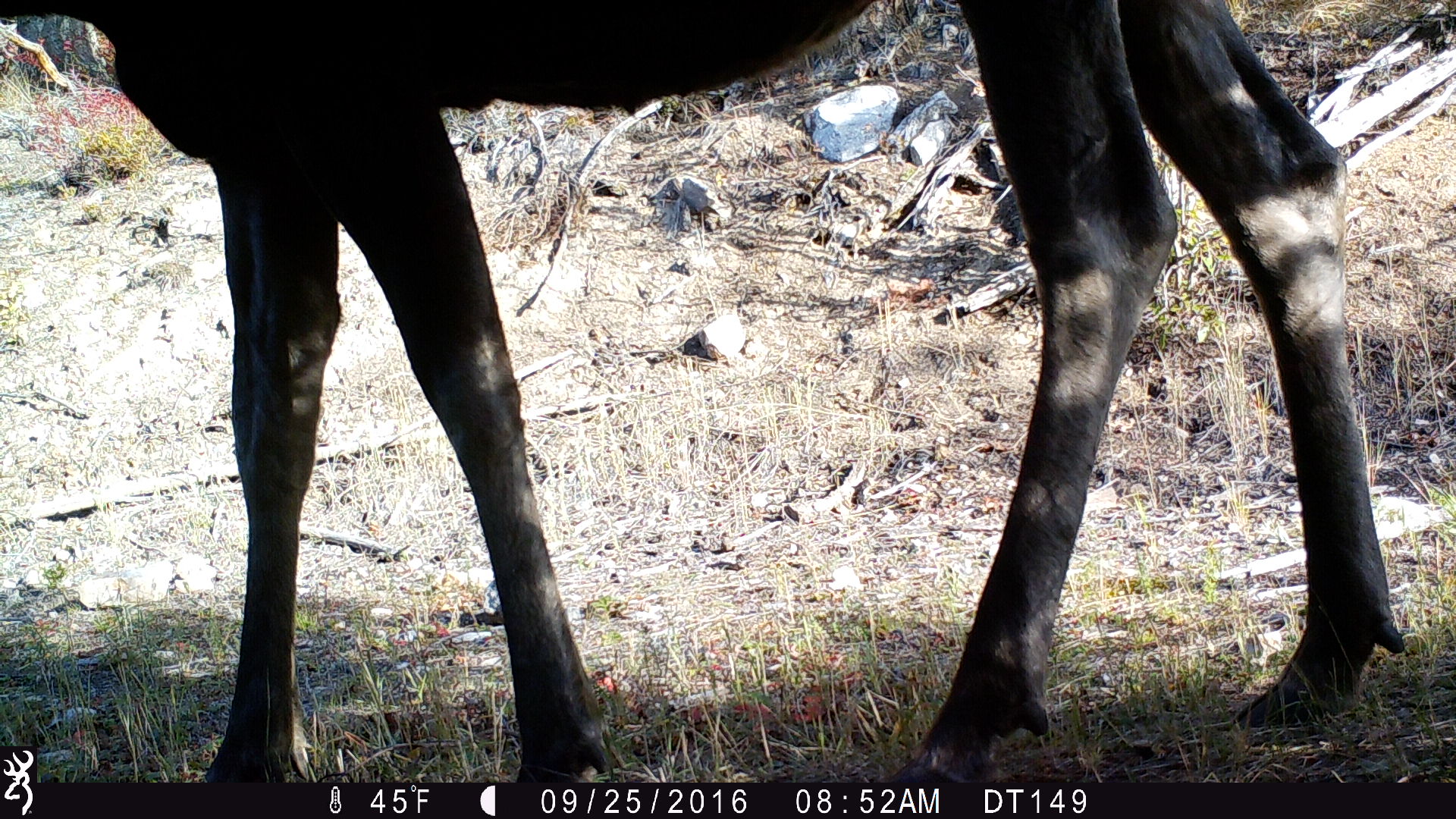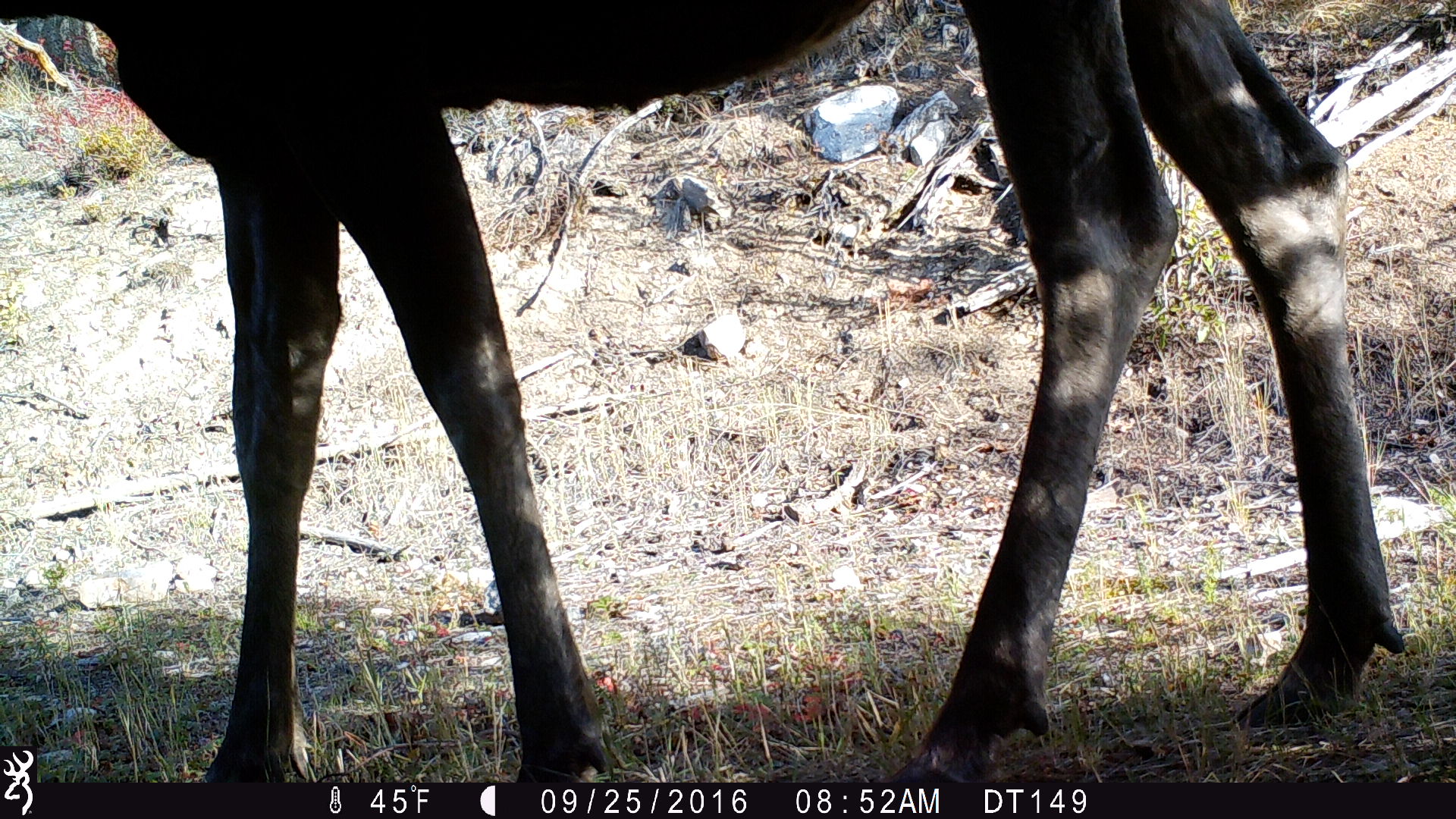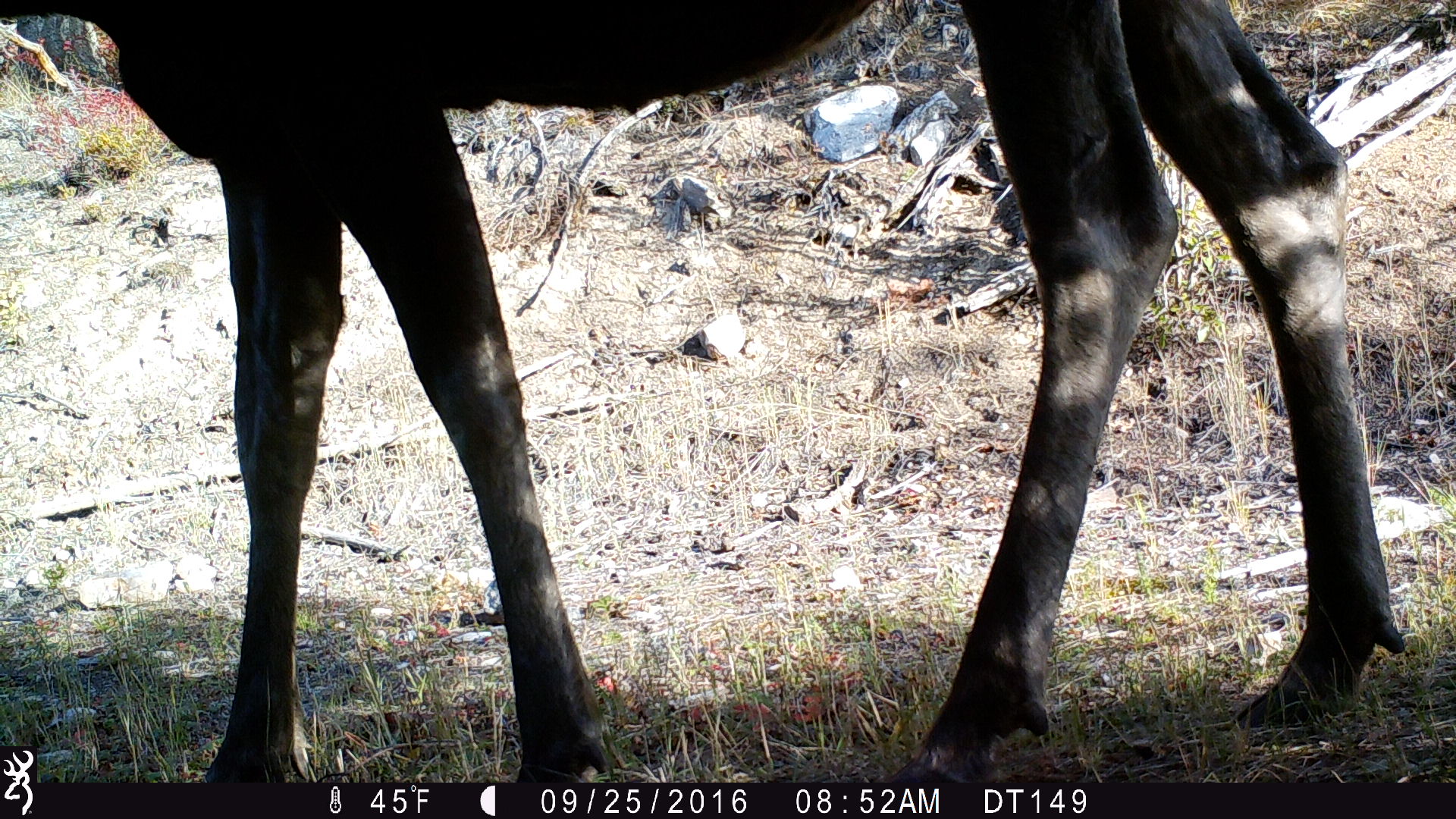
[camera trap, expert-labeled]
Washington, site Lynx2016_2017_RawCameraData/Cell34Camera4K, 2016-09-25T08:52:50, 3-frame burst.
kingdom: Animalia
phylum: Chordata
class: Mammalia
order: Artiodactyla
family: Cervidae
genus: Alces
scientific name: Alces alces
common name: moose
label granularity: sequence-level